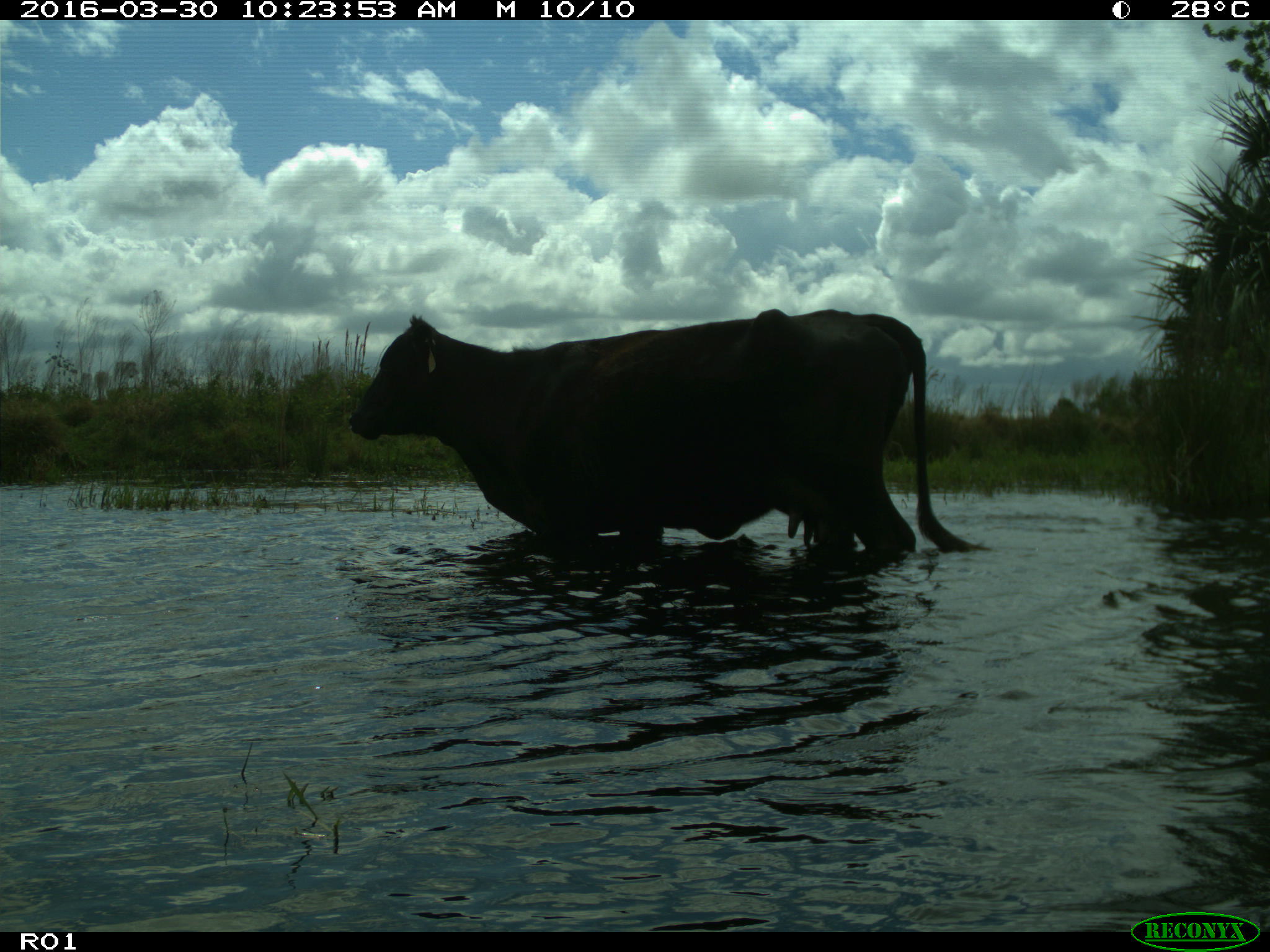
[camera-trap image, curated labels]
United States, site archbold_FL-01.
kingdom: Animalia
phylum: Chordata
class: Mammalia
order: Artiodactyla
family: Bovidae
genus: Bos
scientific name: Bos taurus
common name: domestic cow